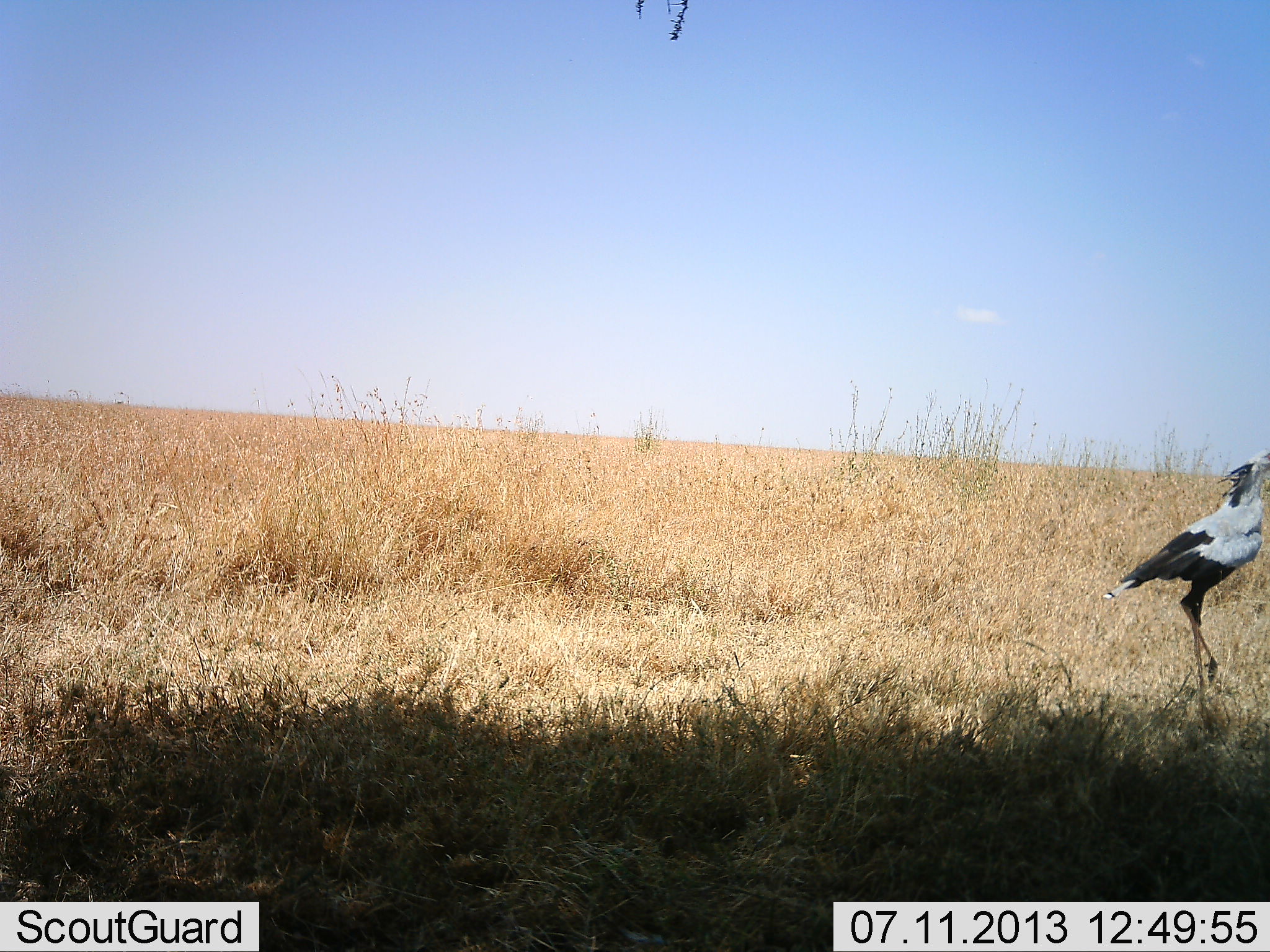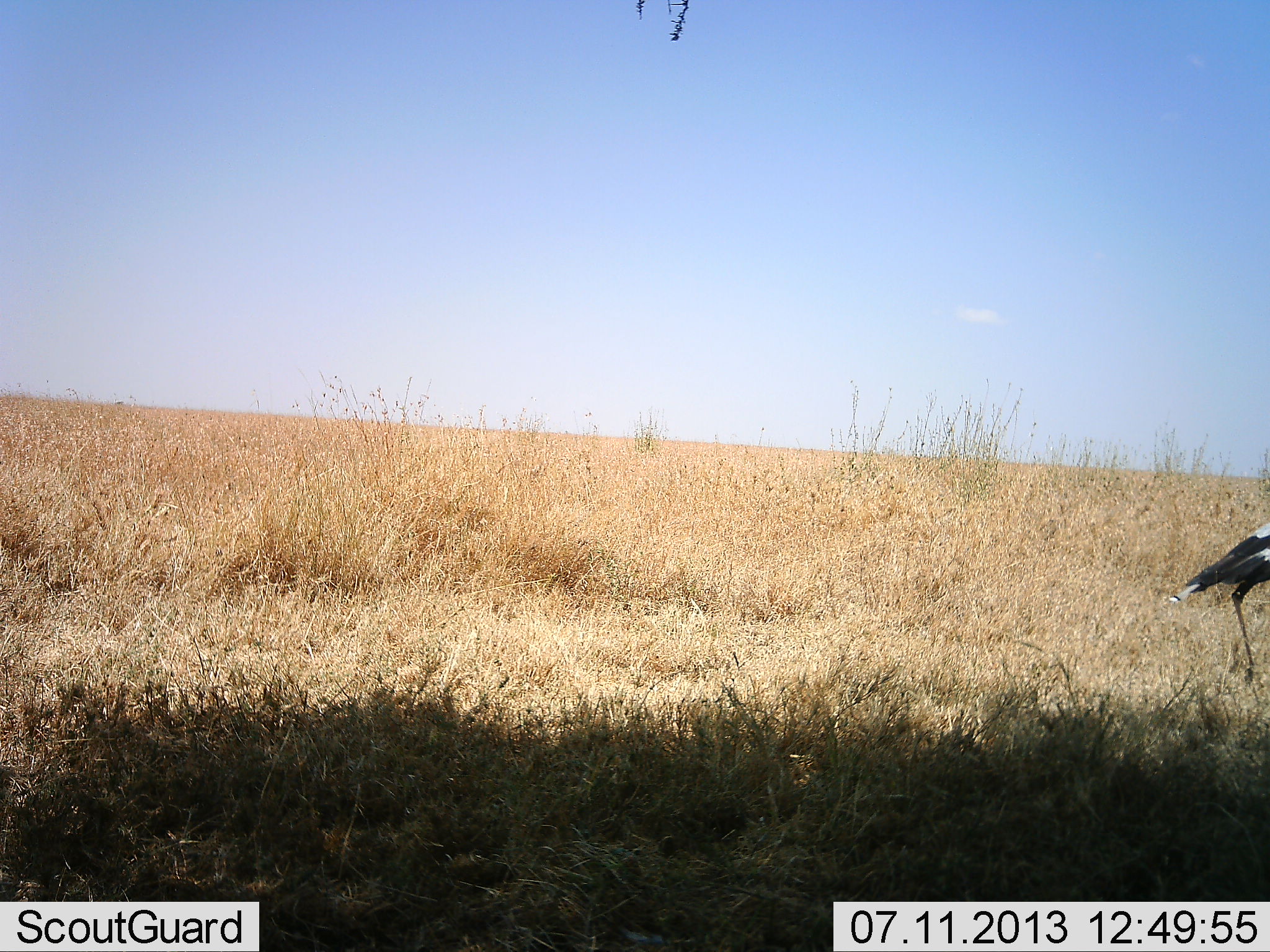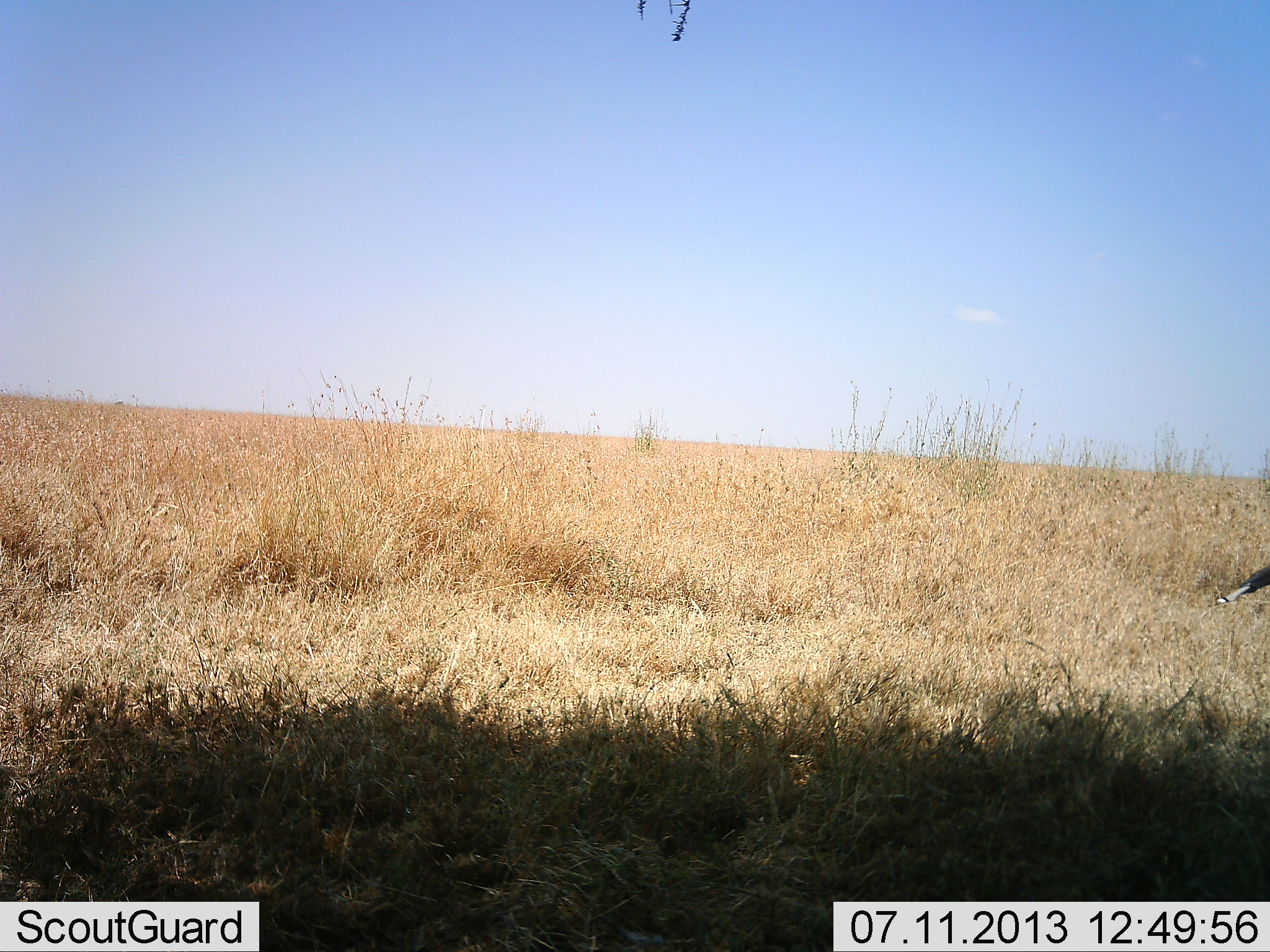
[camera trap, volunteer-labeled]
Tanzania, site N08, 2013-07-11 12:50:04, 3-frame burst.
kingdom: Animalia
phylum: Chordata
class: Aves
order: Accipitriformes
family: Sagittariidae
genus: Sagittarius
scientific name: Sagittarius serpentarius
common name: secretary bird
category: secretarybird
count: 1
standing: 35%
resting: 0%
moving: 65%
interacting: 0%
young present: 0%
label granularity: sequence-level